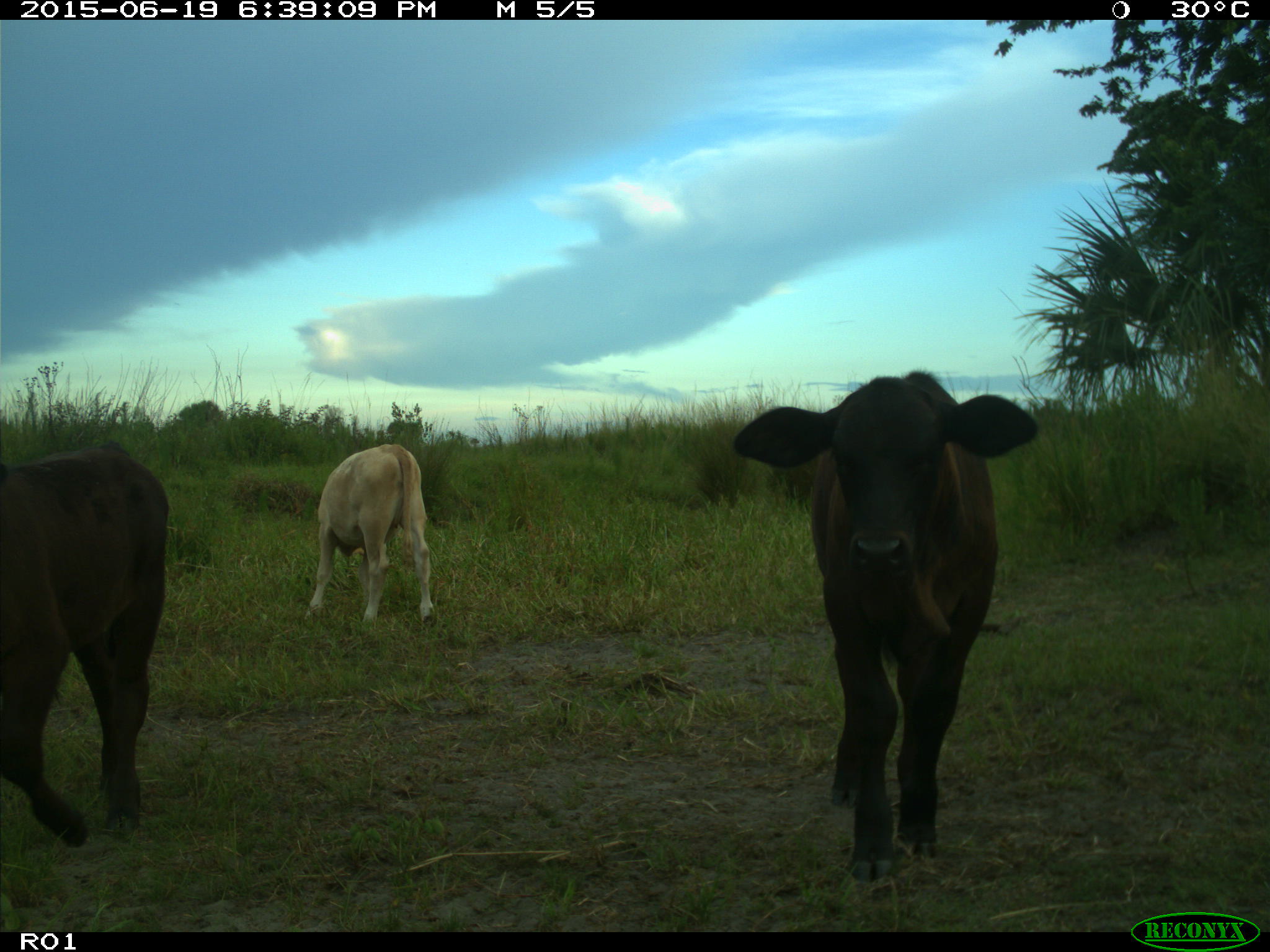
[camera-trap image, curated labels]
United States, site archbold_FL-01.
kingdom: Animalia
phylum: Chordata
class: Mammalia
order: Artiodactyla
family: Bovidae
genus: Bos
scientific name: Bos taurus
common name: domestic cow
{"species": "Bos taurus (domestic cow)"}